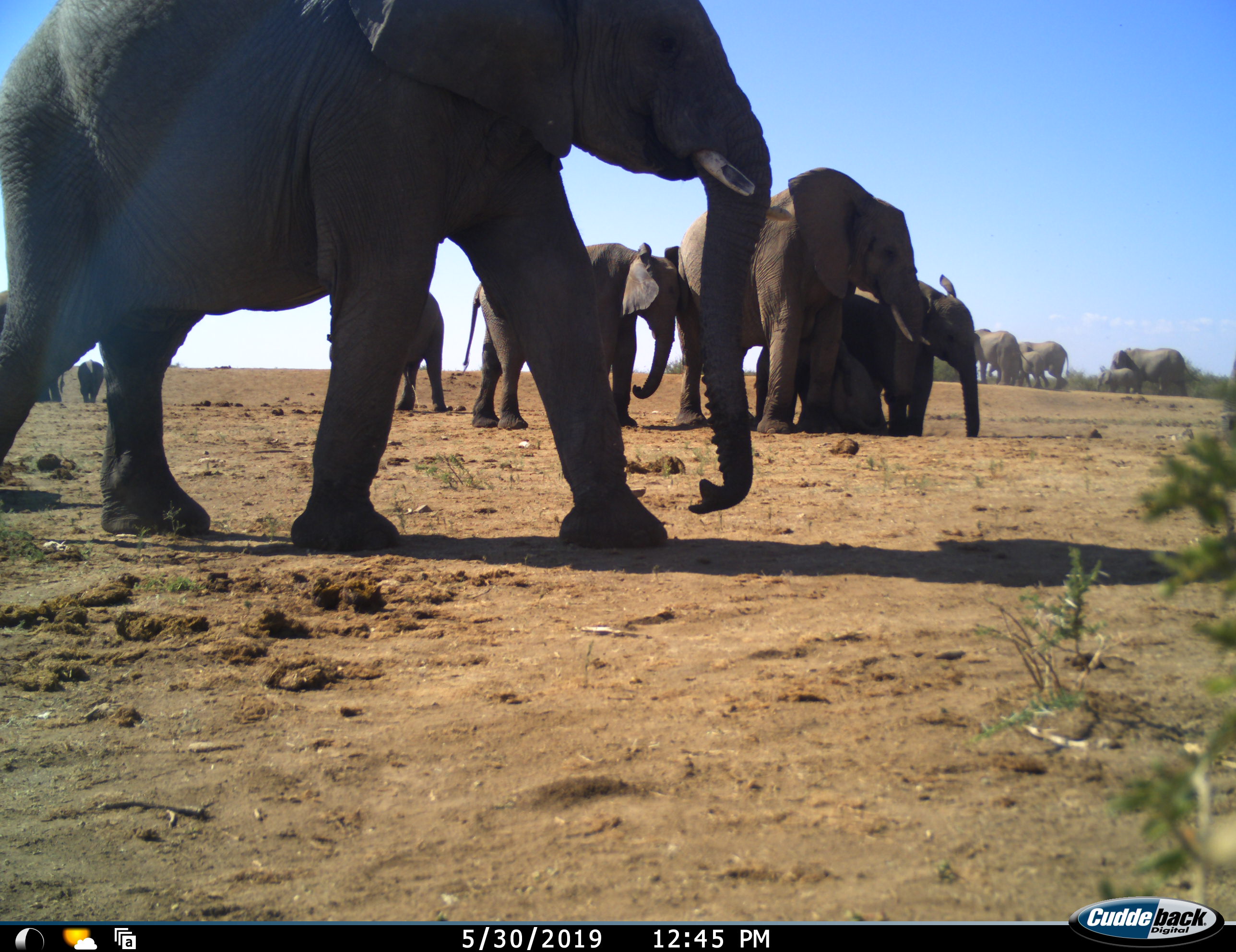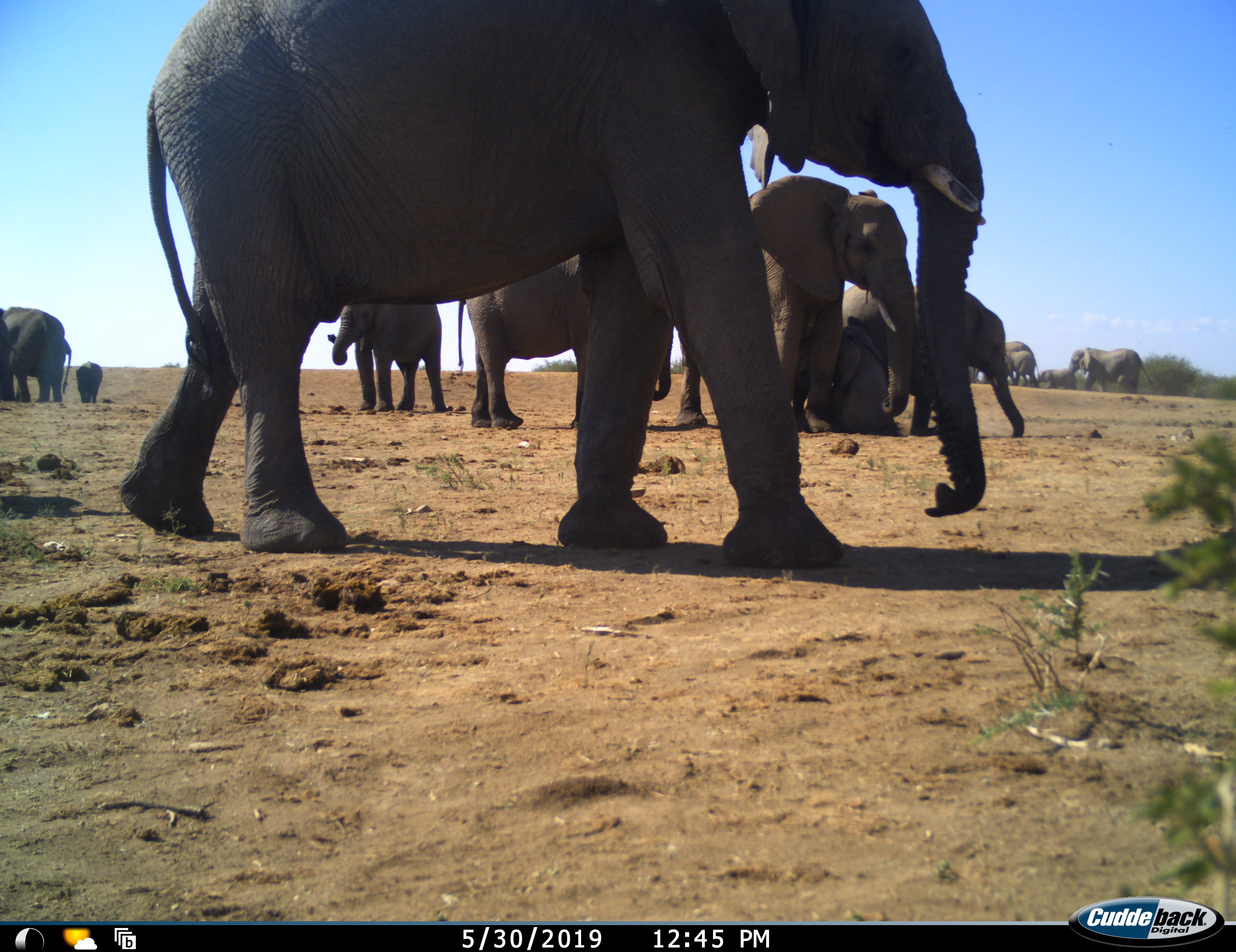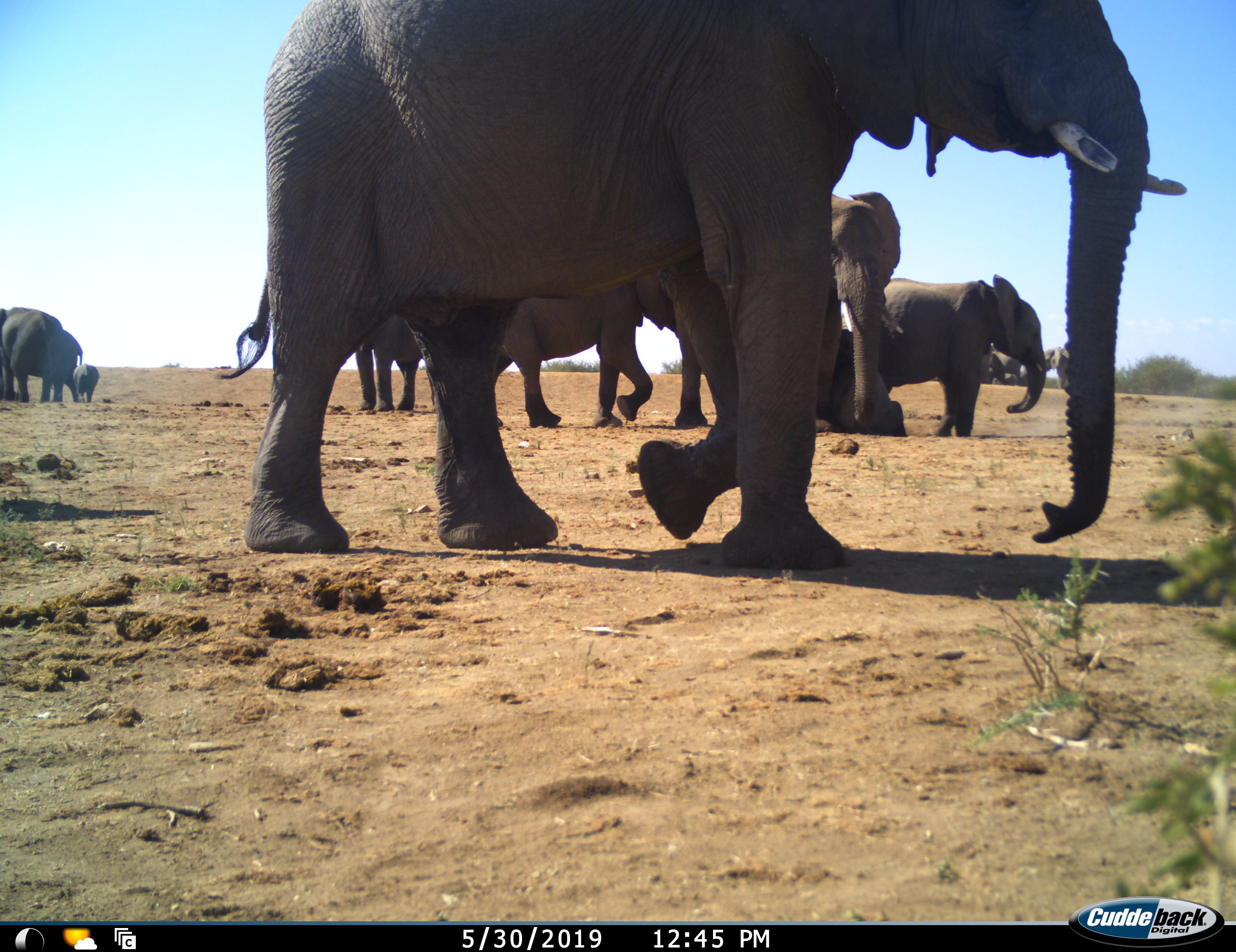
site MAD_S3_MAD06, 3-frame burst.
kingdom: Animalia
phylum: Chordata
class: Mammalia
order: Proboscidea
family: Elephantidae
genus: Loxodonta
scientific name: Loxodonta africana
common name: african bush elephant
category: elephant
Elephant (african bush elephant) (Loxodonta africana), count 11-50. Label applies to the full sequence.